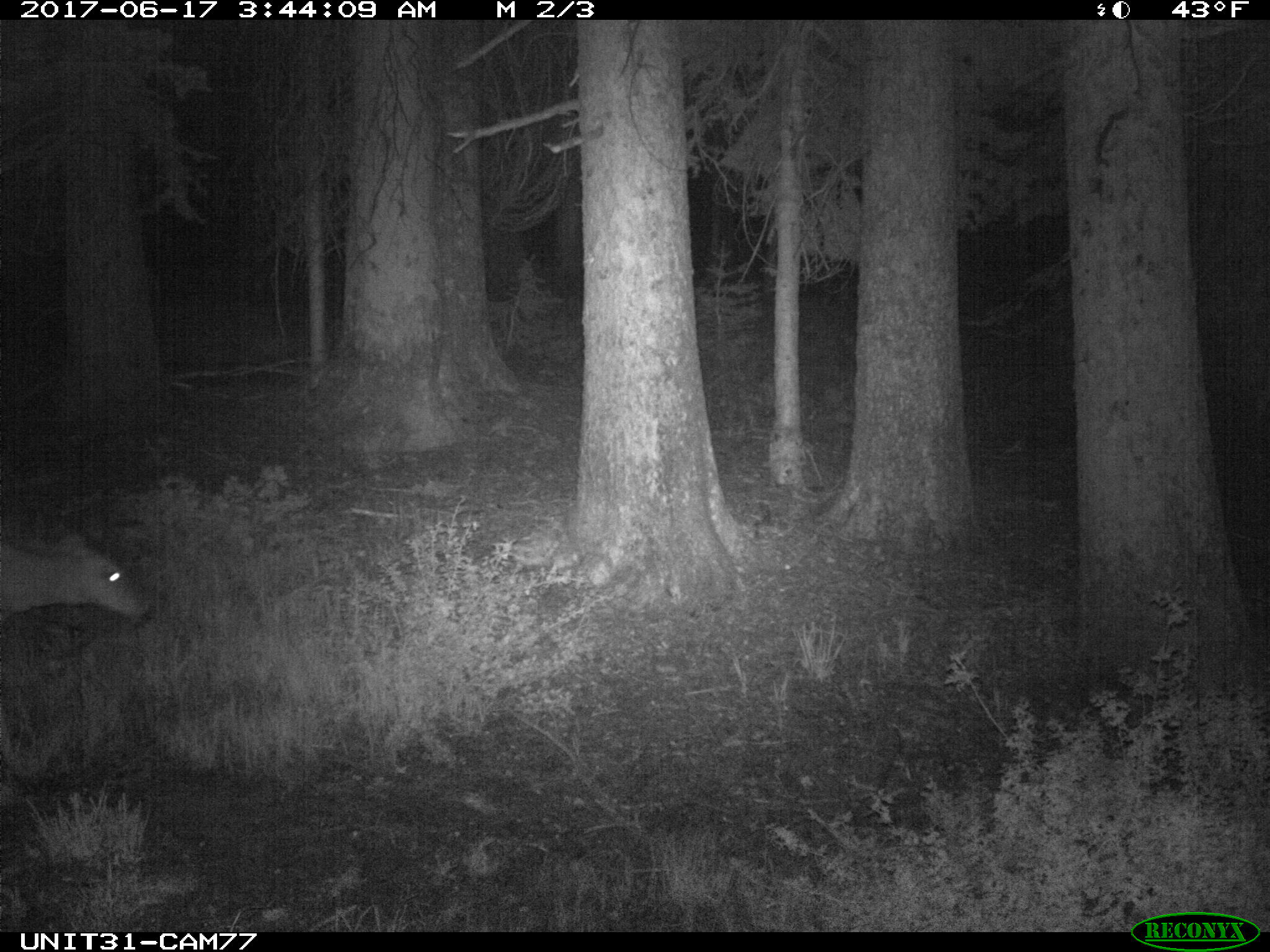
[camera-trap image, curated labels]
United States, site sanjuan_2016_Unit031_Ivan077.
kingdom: Animalia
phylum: Chordata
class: Mammalia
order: Artiodactyla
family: Cervidae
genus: Odocoileus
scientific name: Odocoileus hemionus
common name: mule deer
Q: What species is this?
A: Odocoileus hemionus (mule deer).